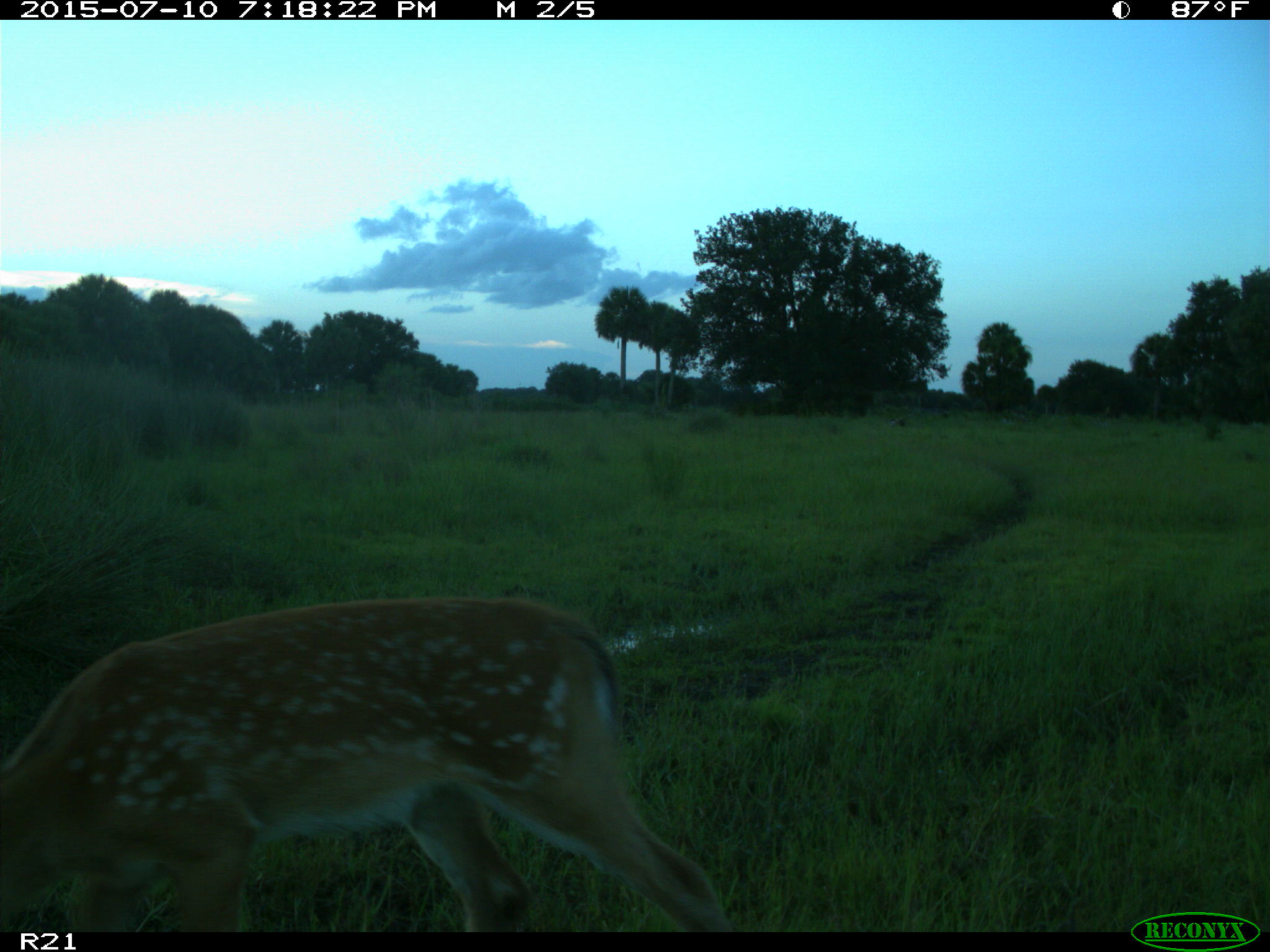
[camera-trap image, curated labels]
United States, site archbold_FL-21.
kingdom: Animalia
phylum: Chordata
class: Mammalia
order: Artiodactyla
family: Cervidae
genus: Odocoileus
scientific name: Odocoileus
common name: deer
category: unidentified deer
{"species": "unidentified deer (deer) (Odocoileus)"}